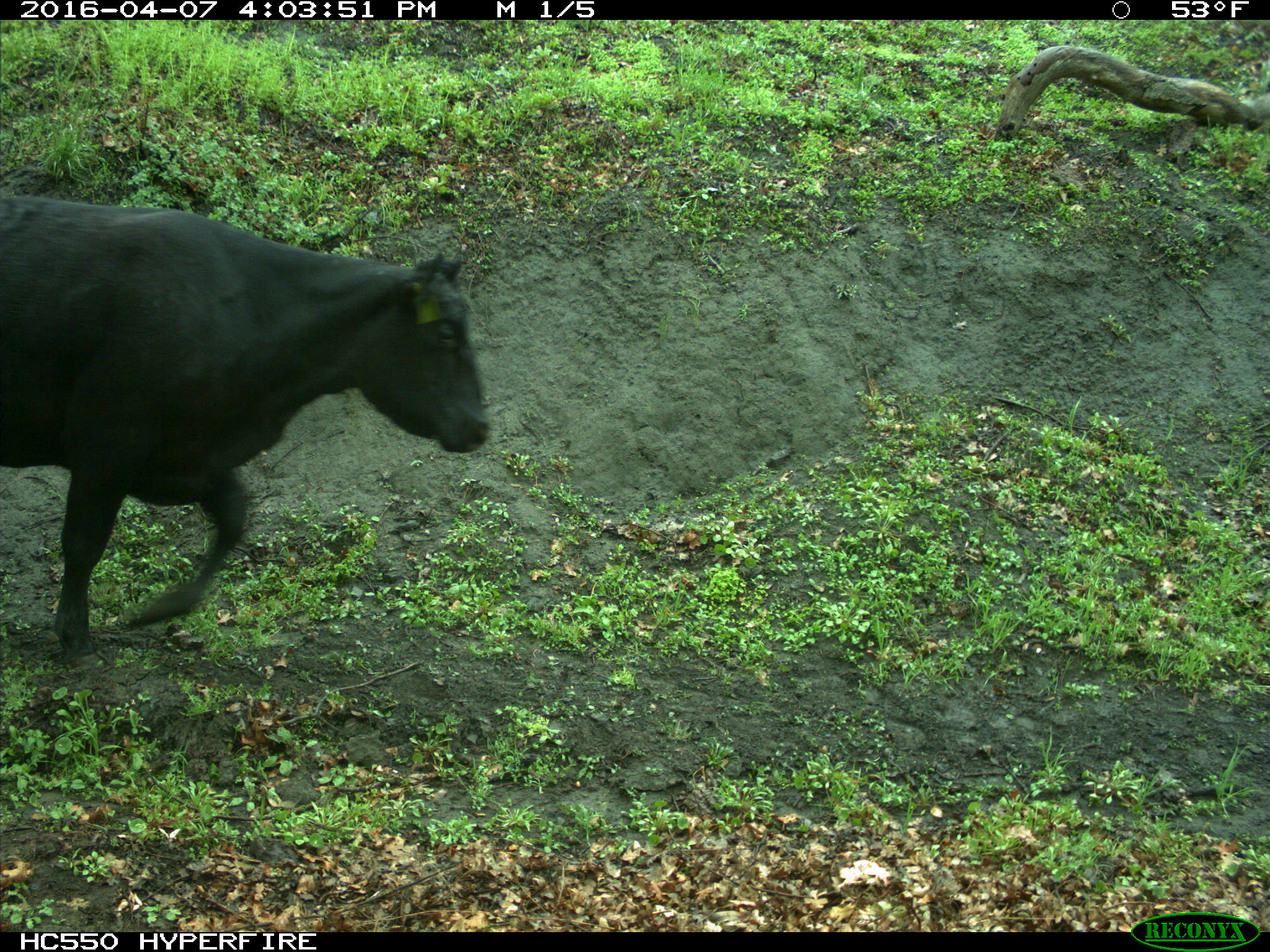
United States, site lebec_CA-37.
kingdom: Animalia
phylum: Chordata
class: Mammalia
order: Artiodactyla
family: Bovidae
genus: Bos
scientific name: Bos taurus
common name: domestic cow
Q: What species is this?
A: Bos taurus (domestic cow).